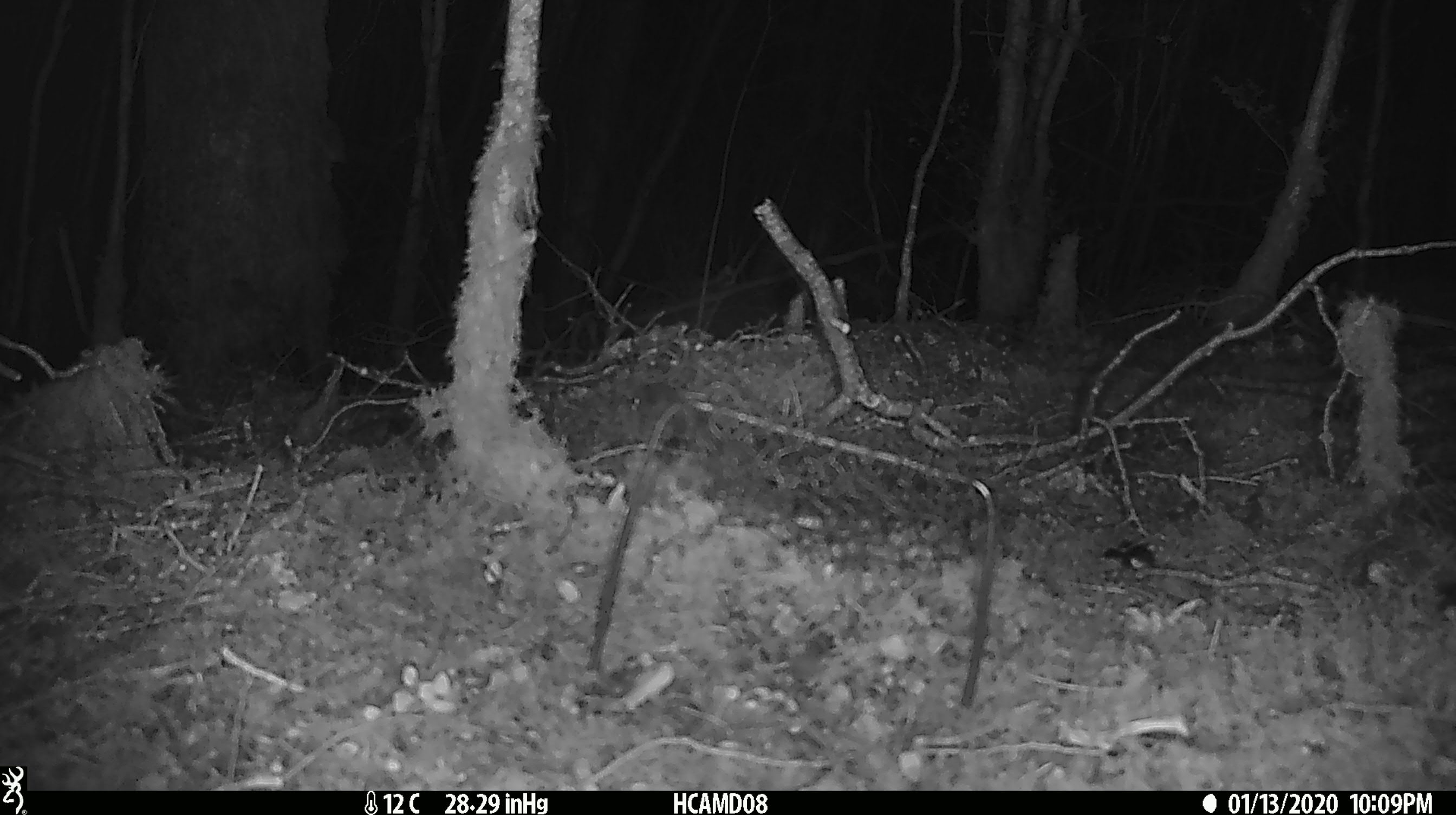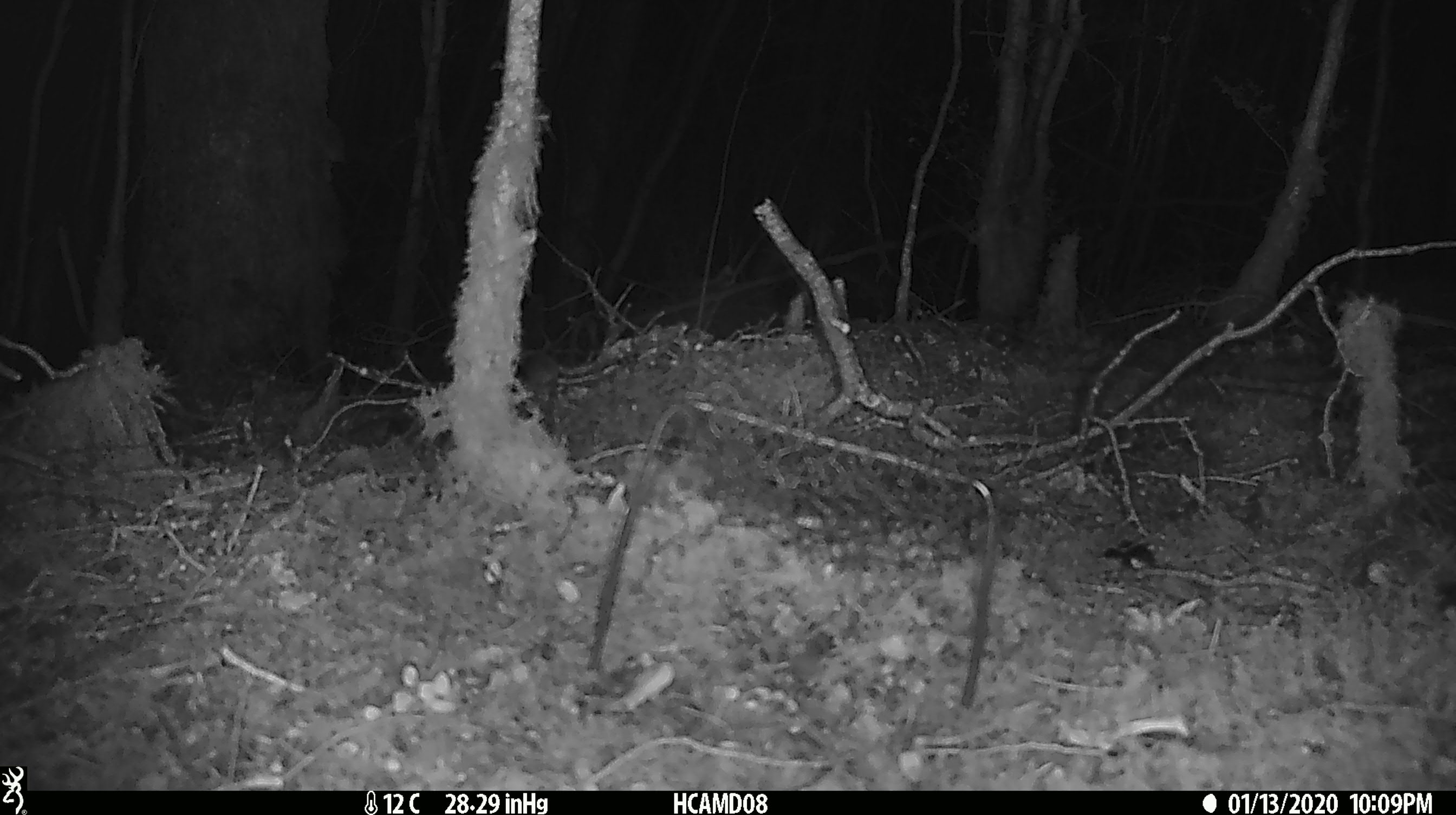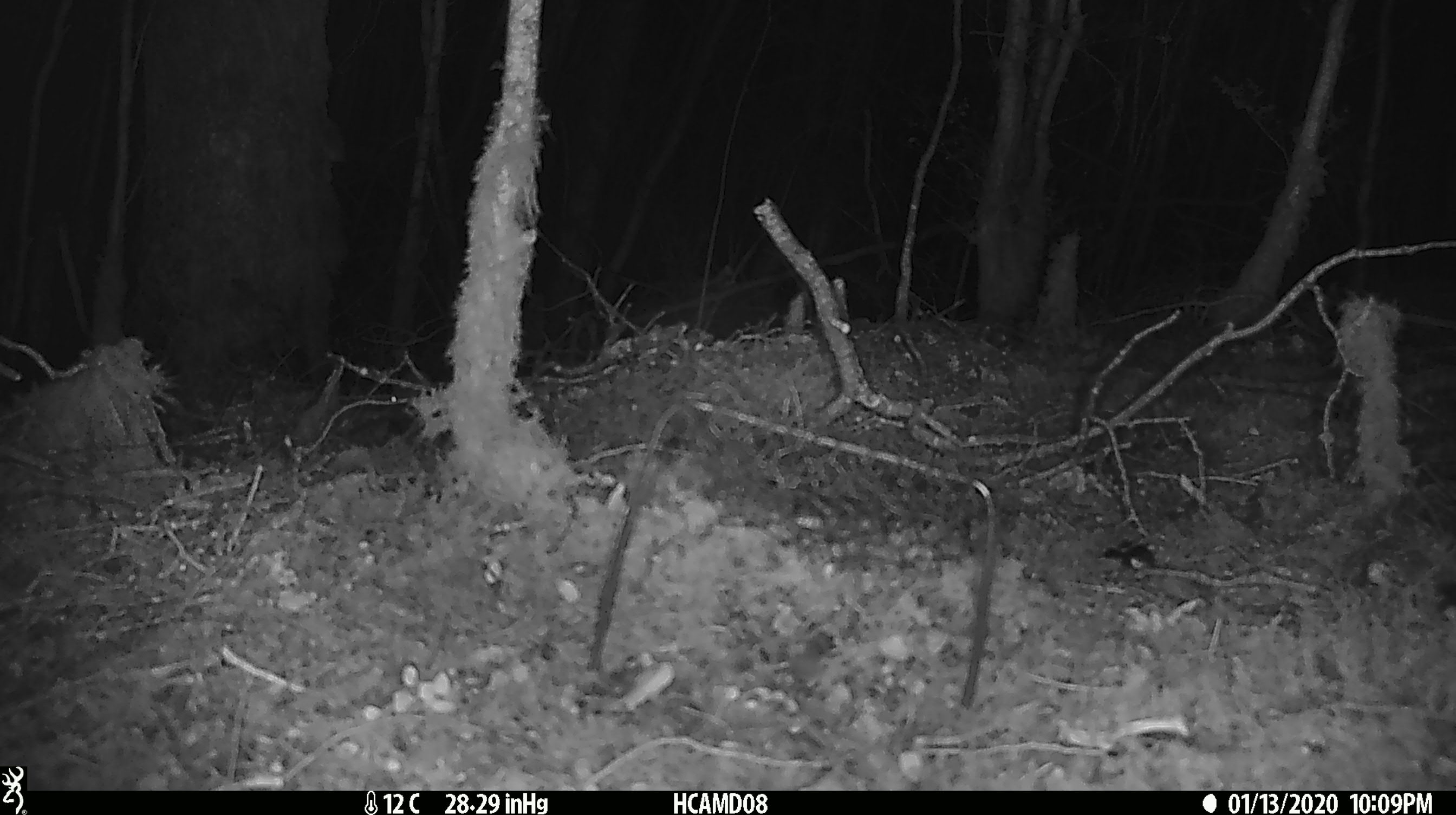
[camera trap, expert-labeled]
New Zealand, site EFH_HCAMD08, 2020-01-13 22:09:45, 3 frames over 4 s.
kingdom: Animalia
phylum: Chordata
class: Mammalia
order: Rodentia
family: Muridae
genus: Mus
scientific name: Mus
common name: mouse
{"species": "mouse (Mus)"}